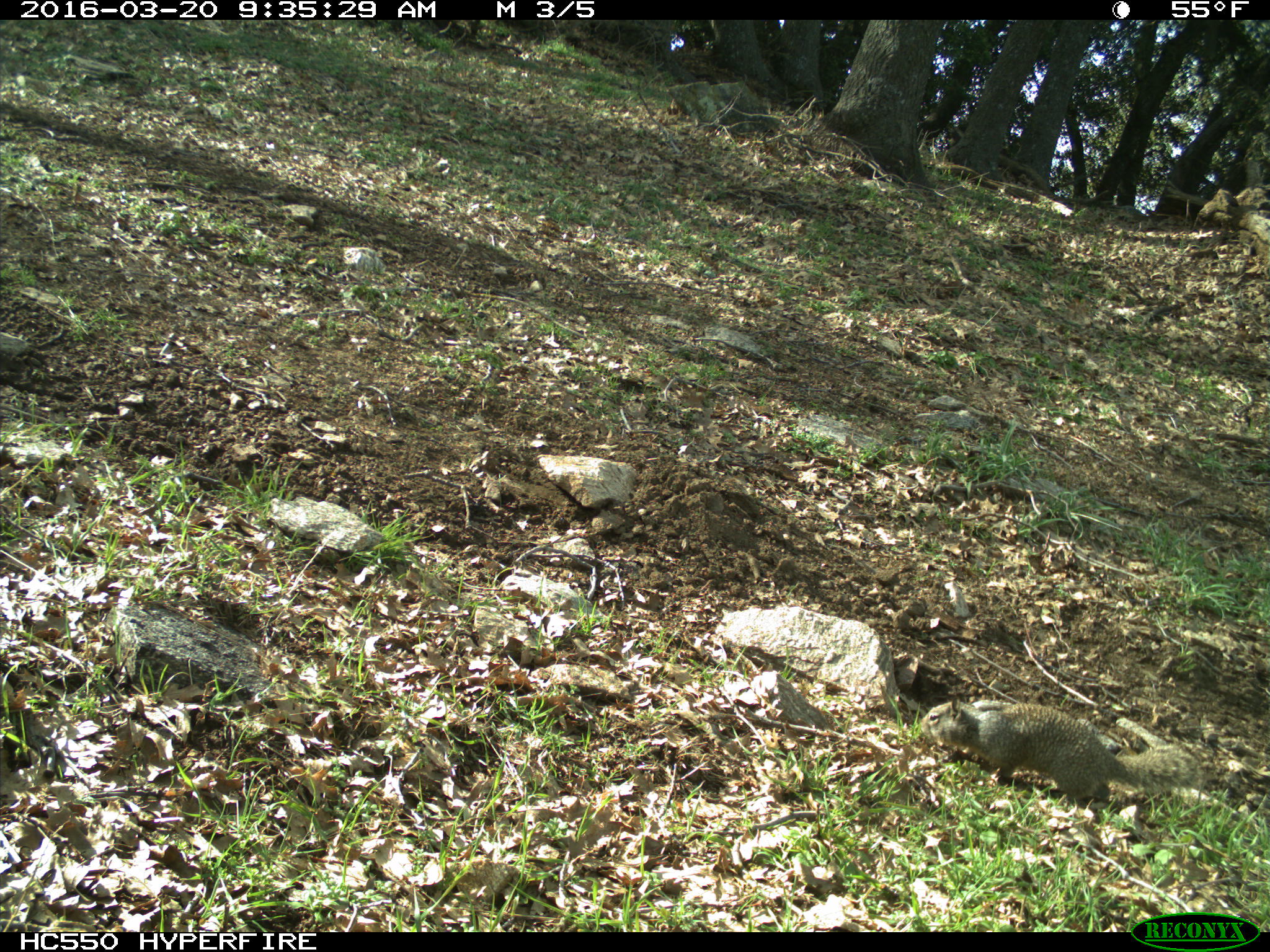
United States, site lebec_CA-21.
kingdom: Animalia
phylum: Chordata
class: Mammalia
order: Rodentia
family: Sciuridae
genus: Otospermophilus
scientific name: Otospermophilus beecheyi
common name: california ground squirrel